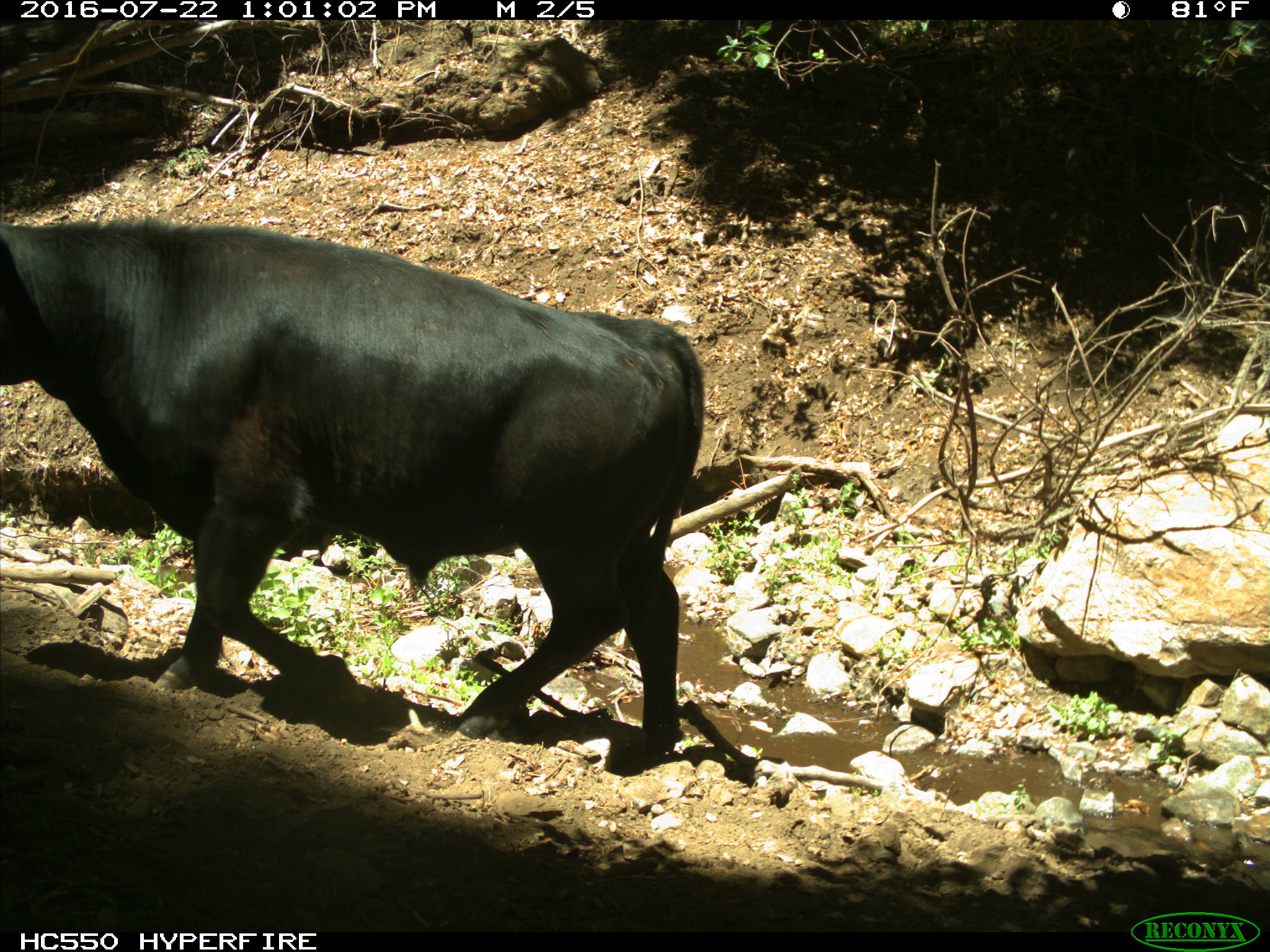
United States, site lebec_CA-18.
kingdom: Animalia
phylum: Chordata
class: Mammalia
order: Artiodactyla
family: Bovidae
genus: Bos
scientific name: Bos taurus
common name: domestic cow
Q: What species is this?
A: Bos taurus (domestic cow).